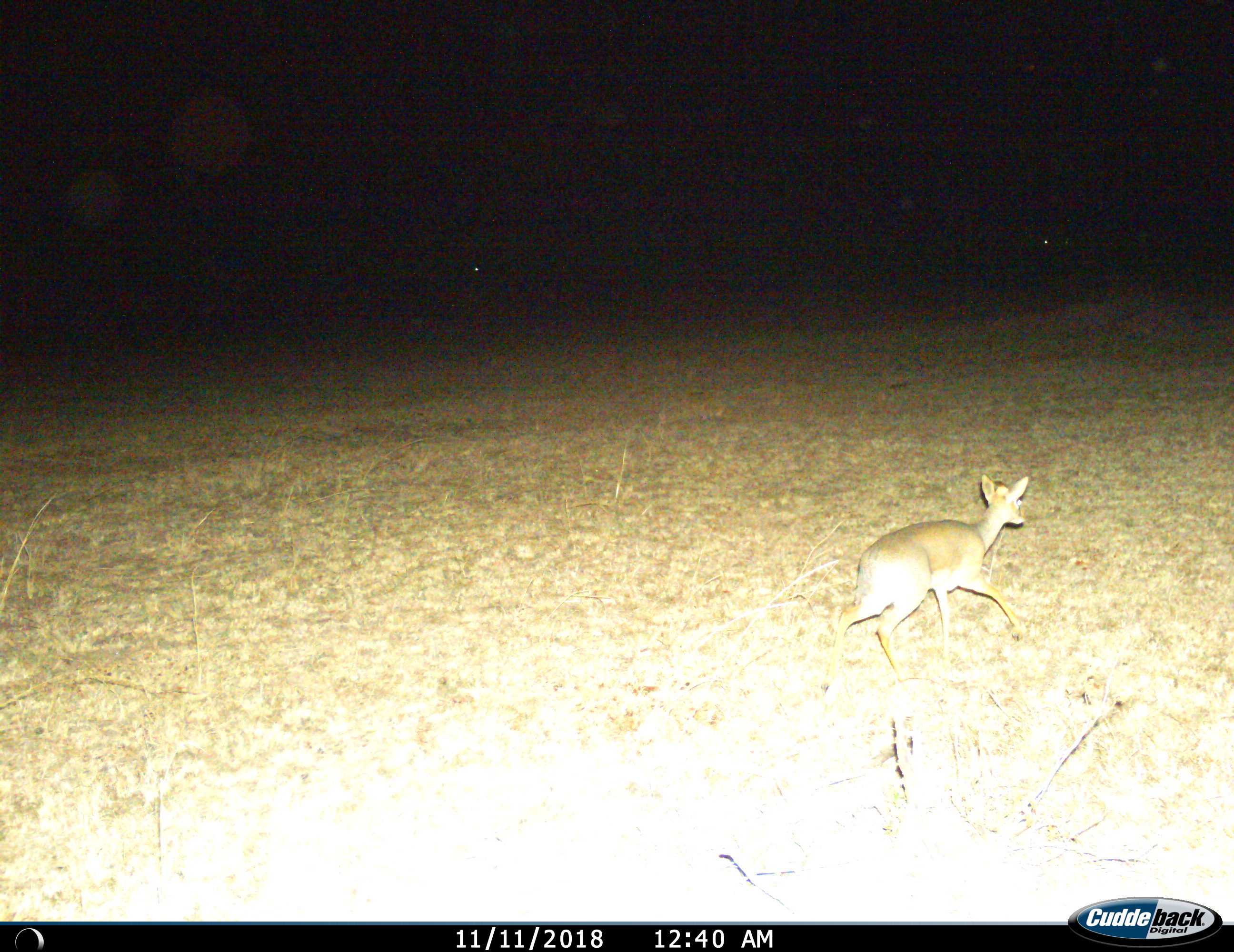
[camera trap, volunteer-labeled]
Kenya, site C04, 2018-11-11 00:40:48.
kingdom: Animalia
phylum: Chordata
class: Mammalia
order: Artiodactyla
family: Bovidae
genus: Madoqua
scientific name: Madoqua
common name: dikdik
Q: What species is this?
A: Dikdik (Madoqua).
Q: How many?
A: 1.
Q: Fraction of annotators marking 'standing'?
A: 14%.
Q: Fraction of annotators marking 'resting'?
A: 0%.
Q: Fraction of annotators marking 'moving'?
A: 100%.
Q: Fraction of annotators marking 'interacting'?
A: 0%.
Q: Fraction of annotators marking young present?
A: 0%.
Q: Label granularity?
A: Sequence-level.